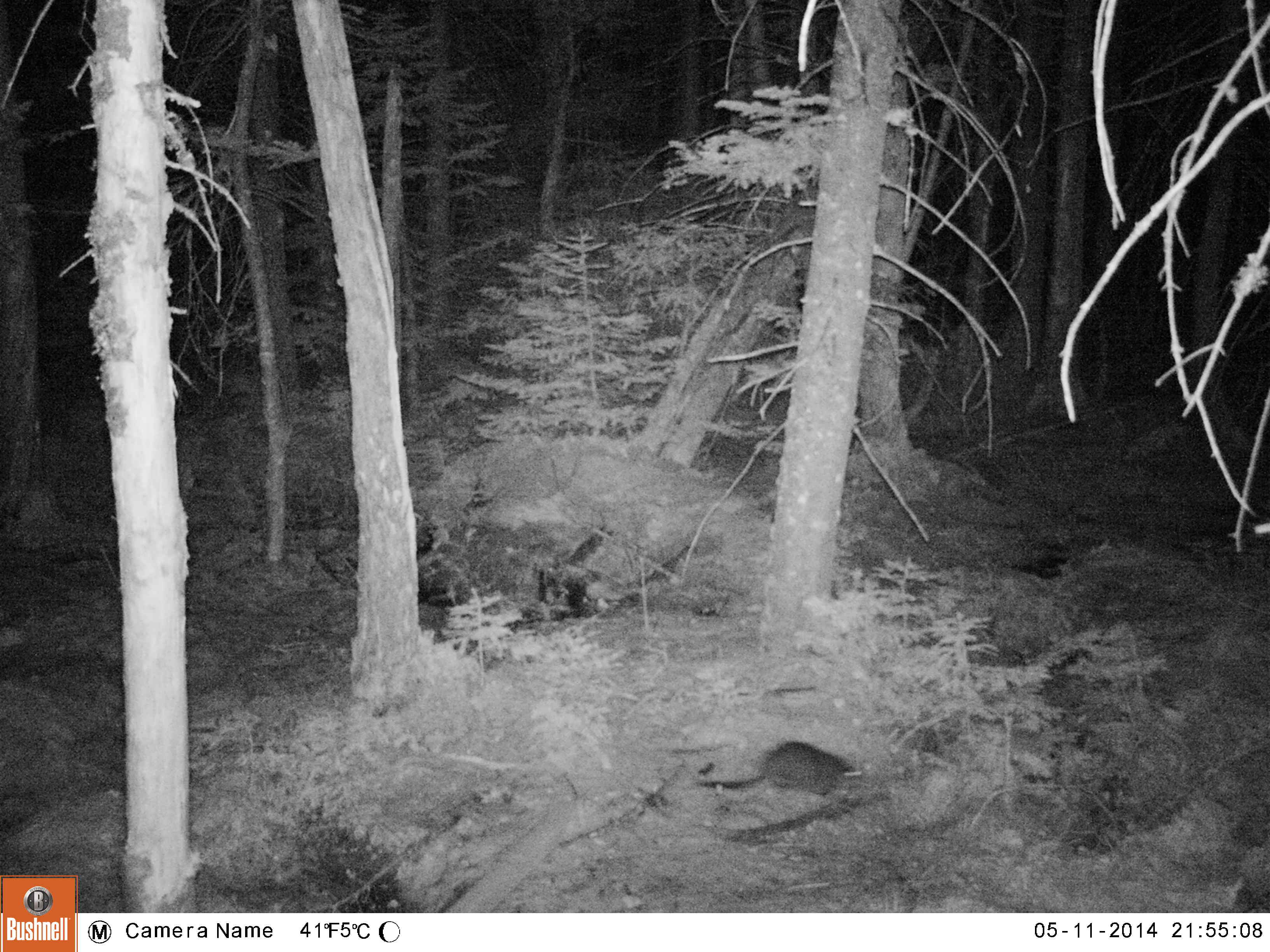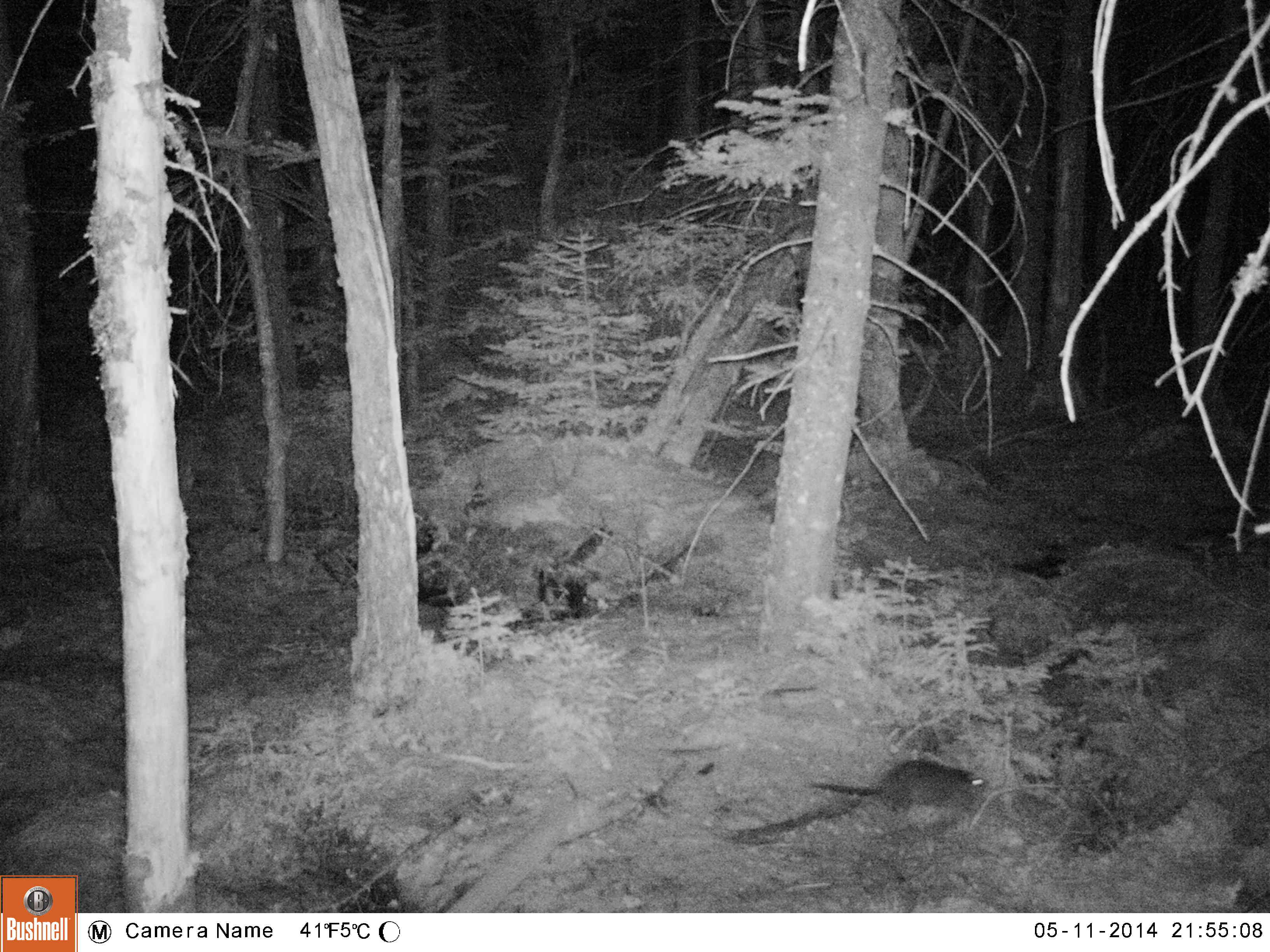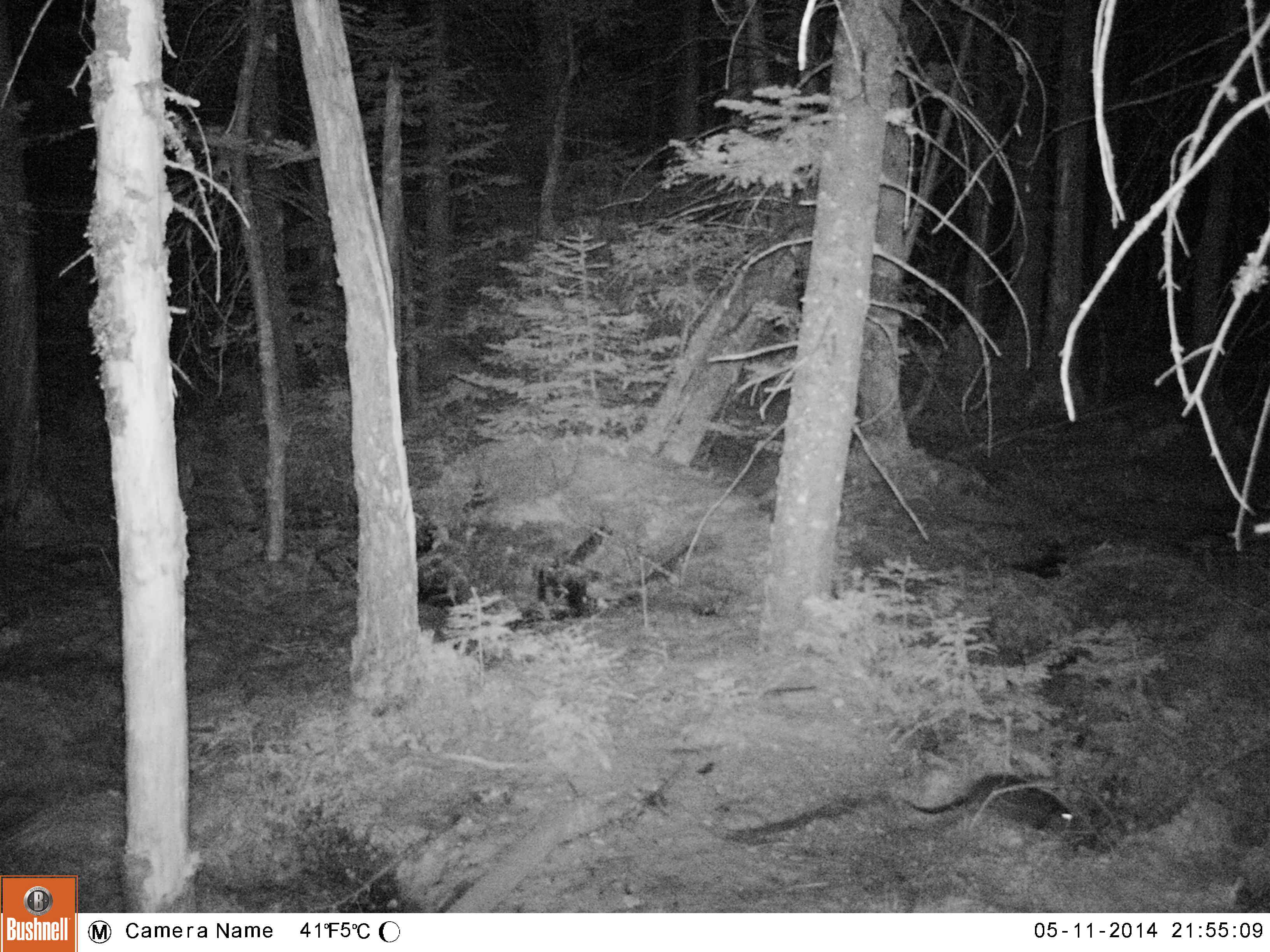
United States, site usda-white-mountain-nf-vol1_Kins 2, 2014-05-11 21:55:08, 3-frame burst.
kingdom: Animalia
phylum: Chordata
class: Mammalia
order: Rodentia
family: Cricetidae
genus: Ondatra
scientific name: Ondatra zibethicus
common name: muskrat